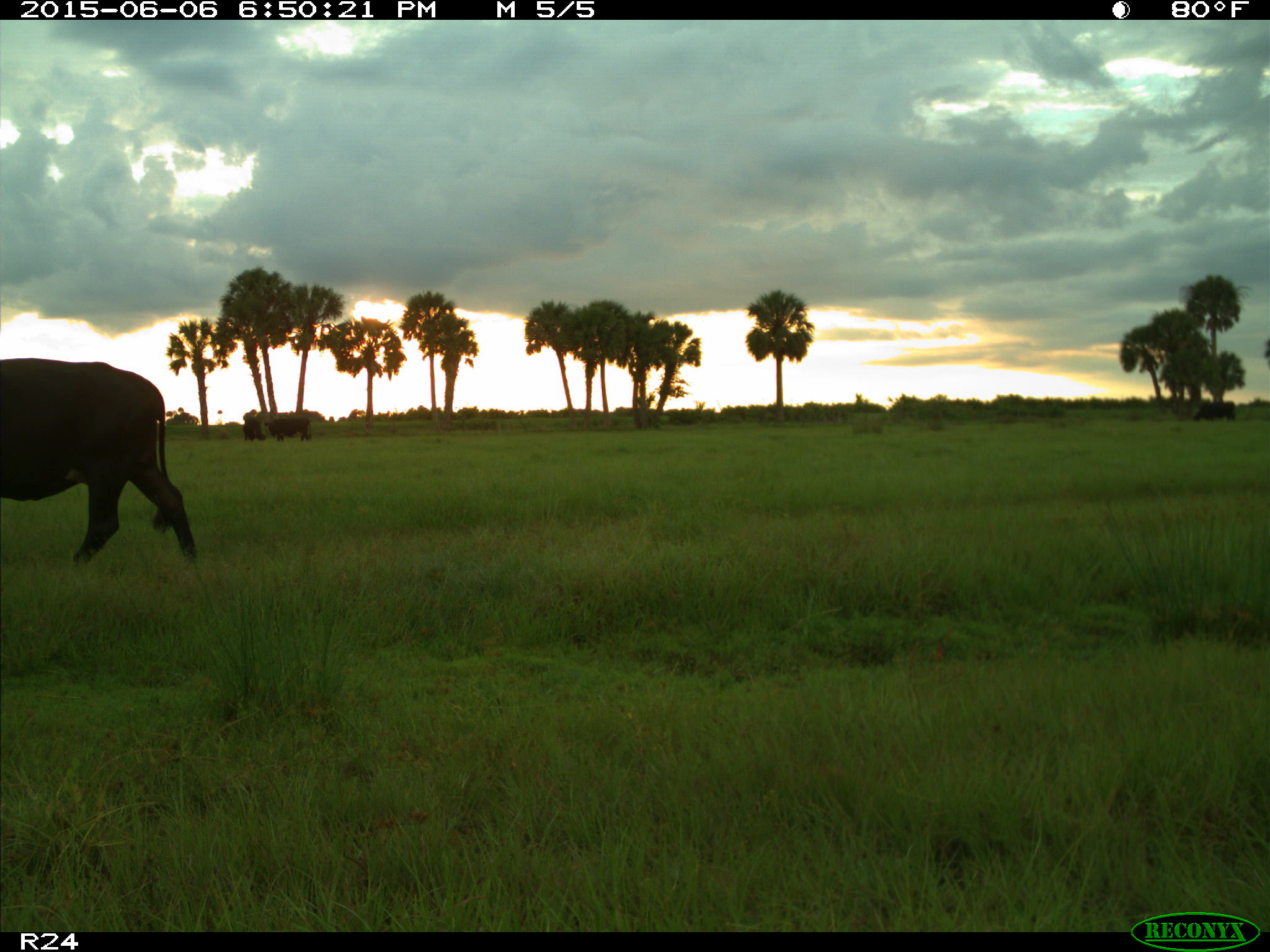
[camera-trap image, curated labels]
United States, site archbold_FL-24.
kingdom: Animalia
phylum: Chordata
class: Mammalia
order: Artiodactyla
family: Bovidae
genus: Bos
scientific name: Bos taurus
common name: domestic cow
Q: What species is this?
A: Bos taurus (domestic cow).